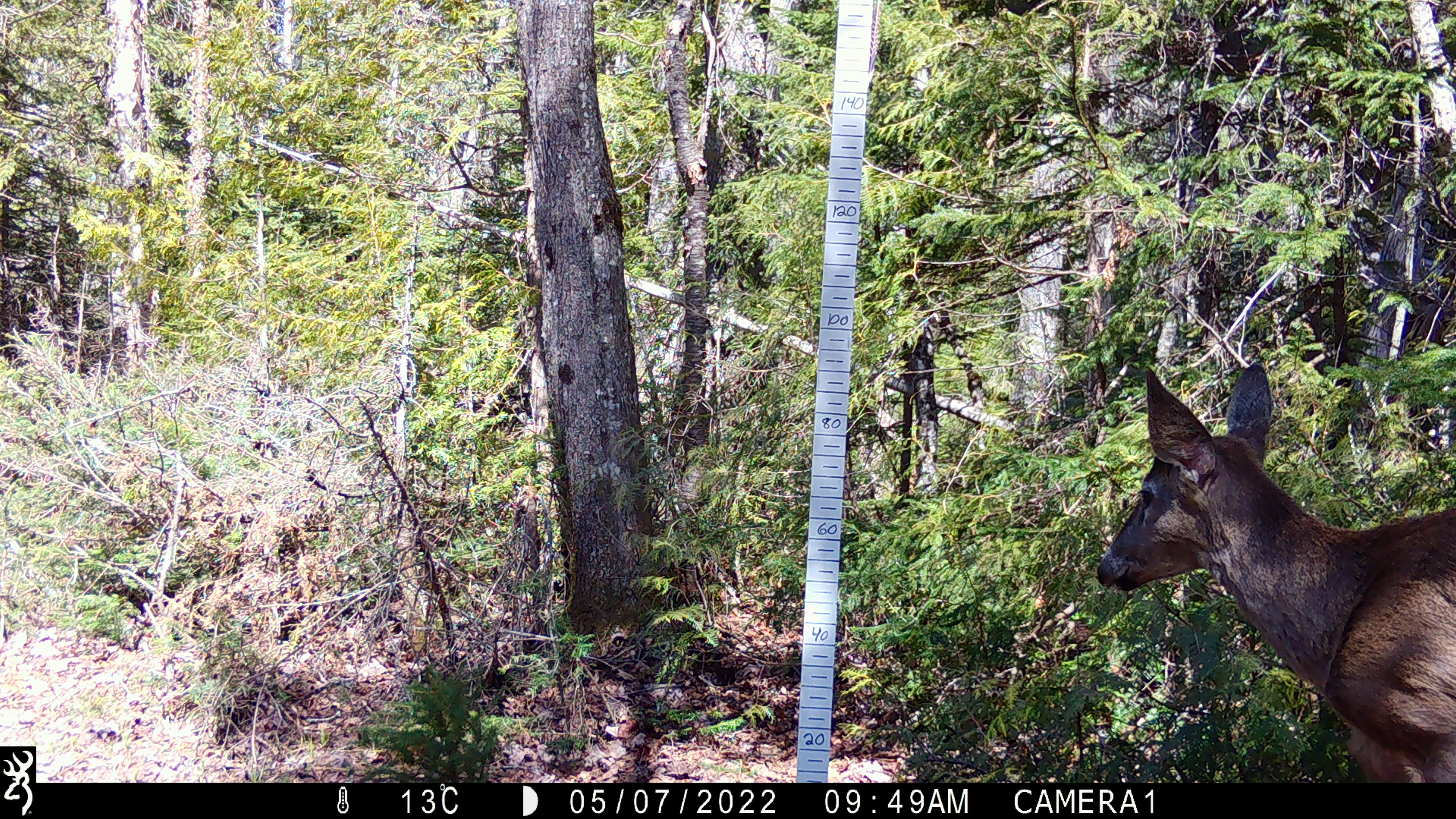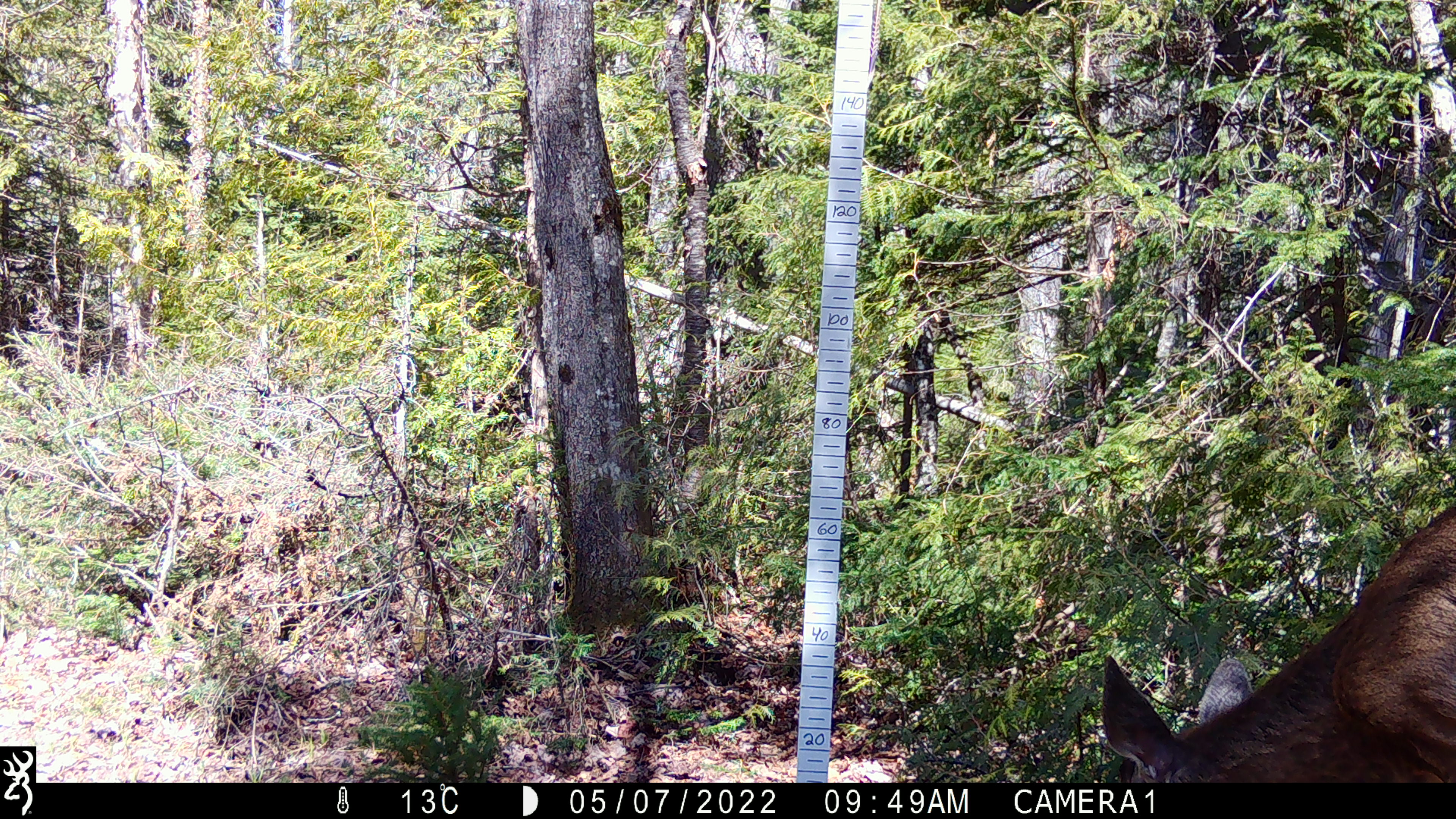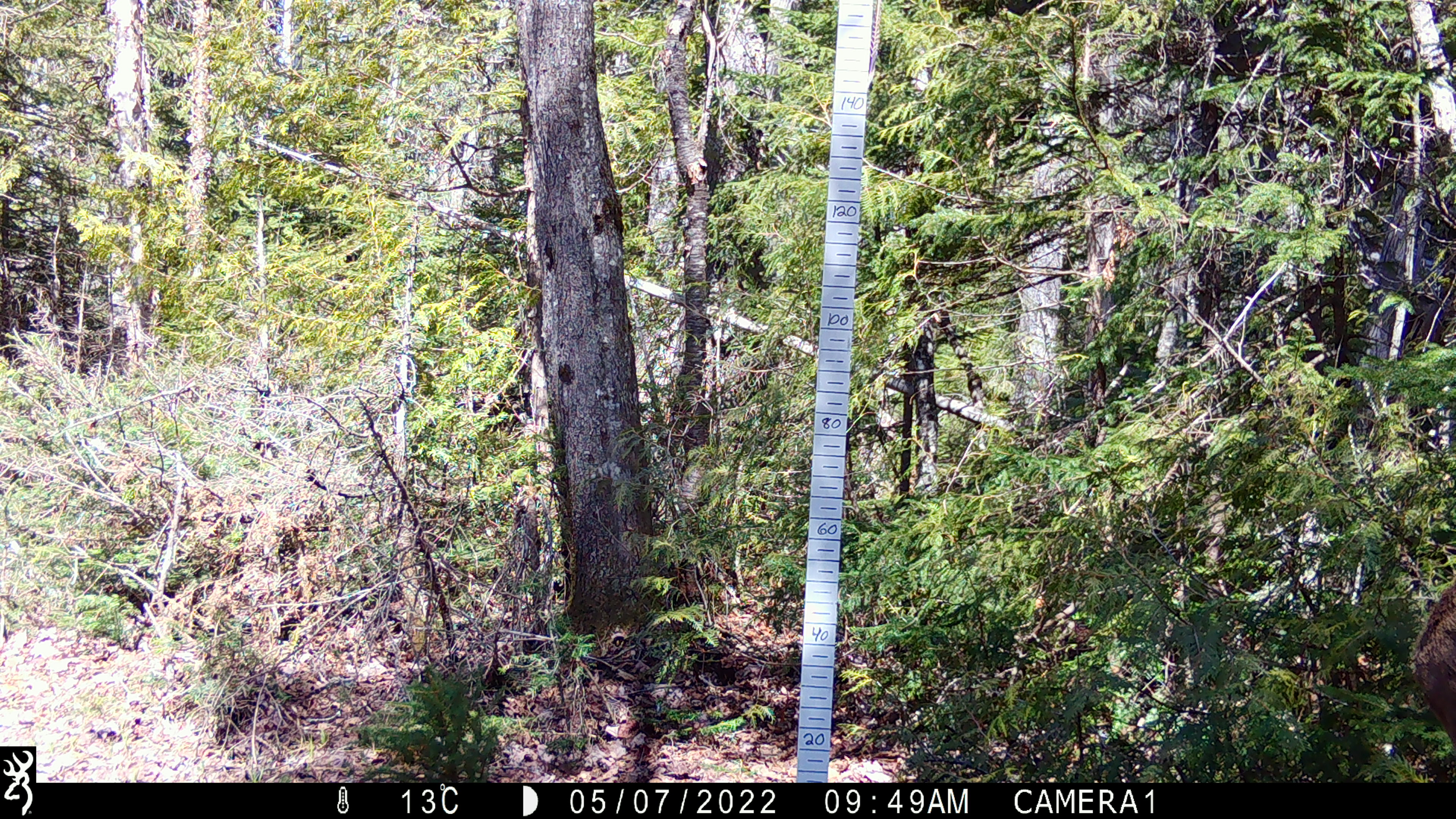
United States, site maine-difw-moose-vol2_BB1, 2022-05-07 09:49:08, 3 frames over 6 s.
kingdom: Animalia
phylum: Chordata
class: Mammalia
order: Artiodactyla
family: Cervidae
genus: Odocoileus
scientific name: Odocoileus virginianus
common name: white-tailed deer